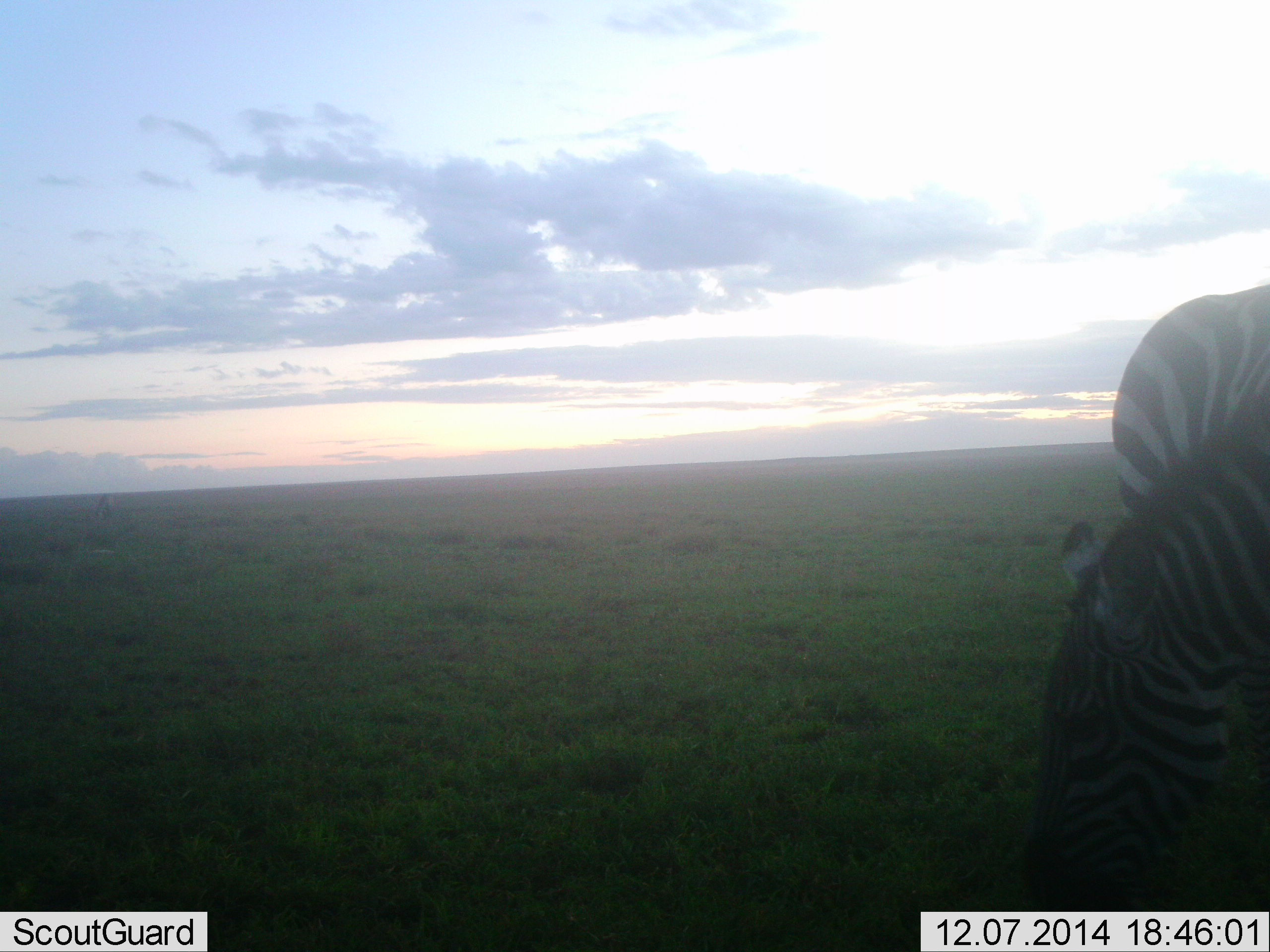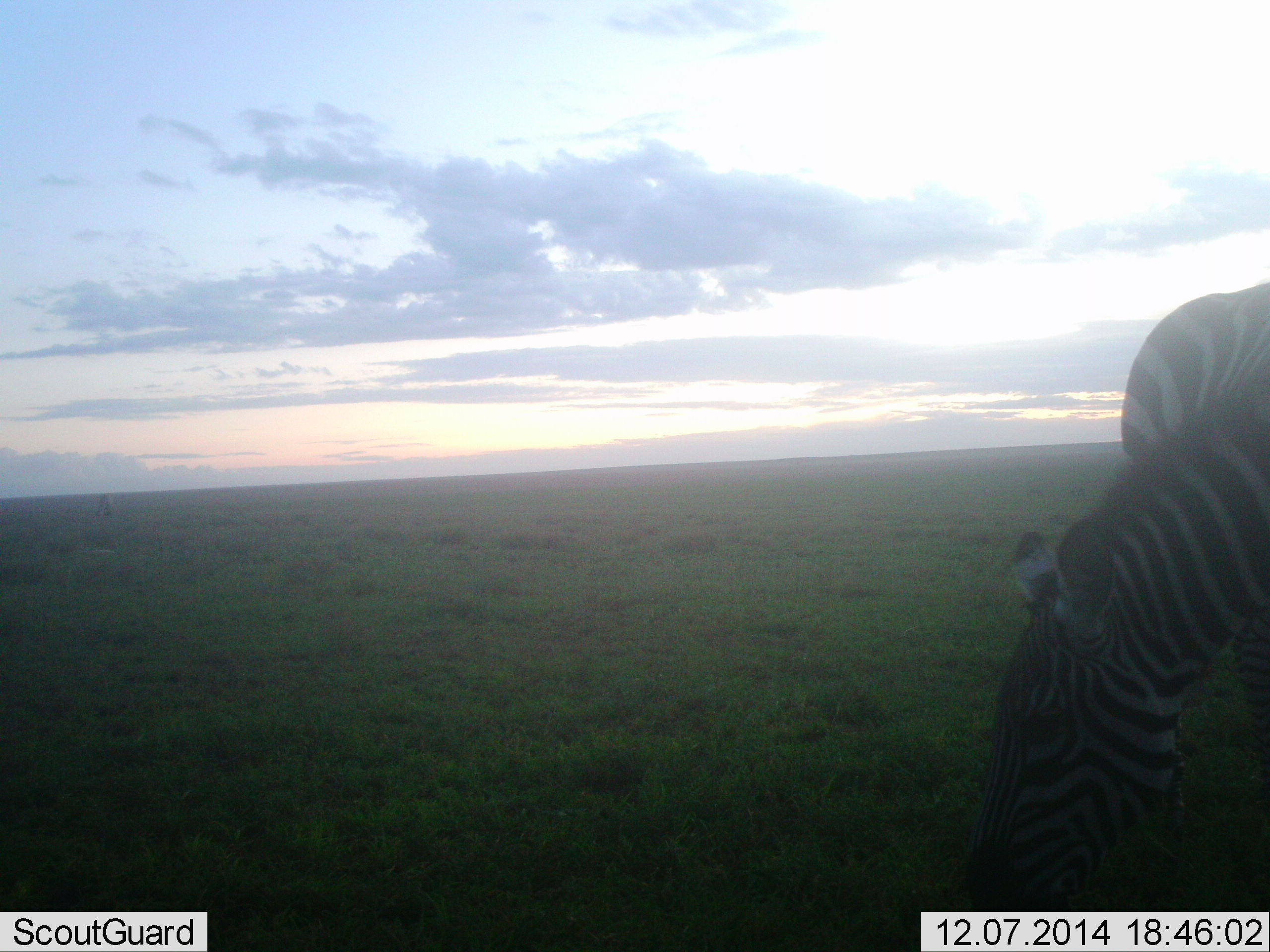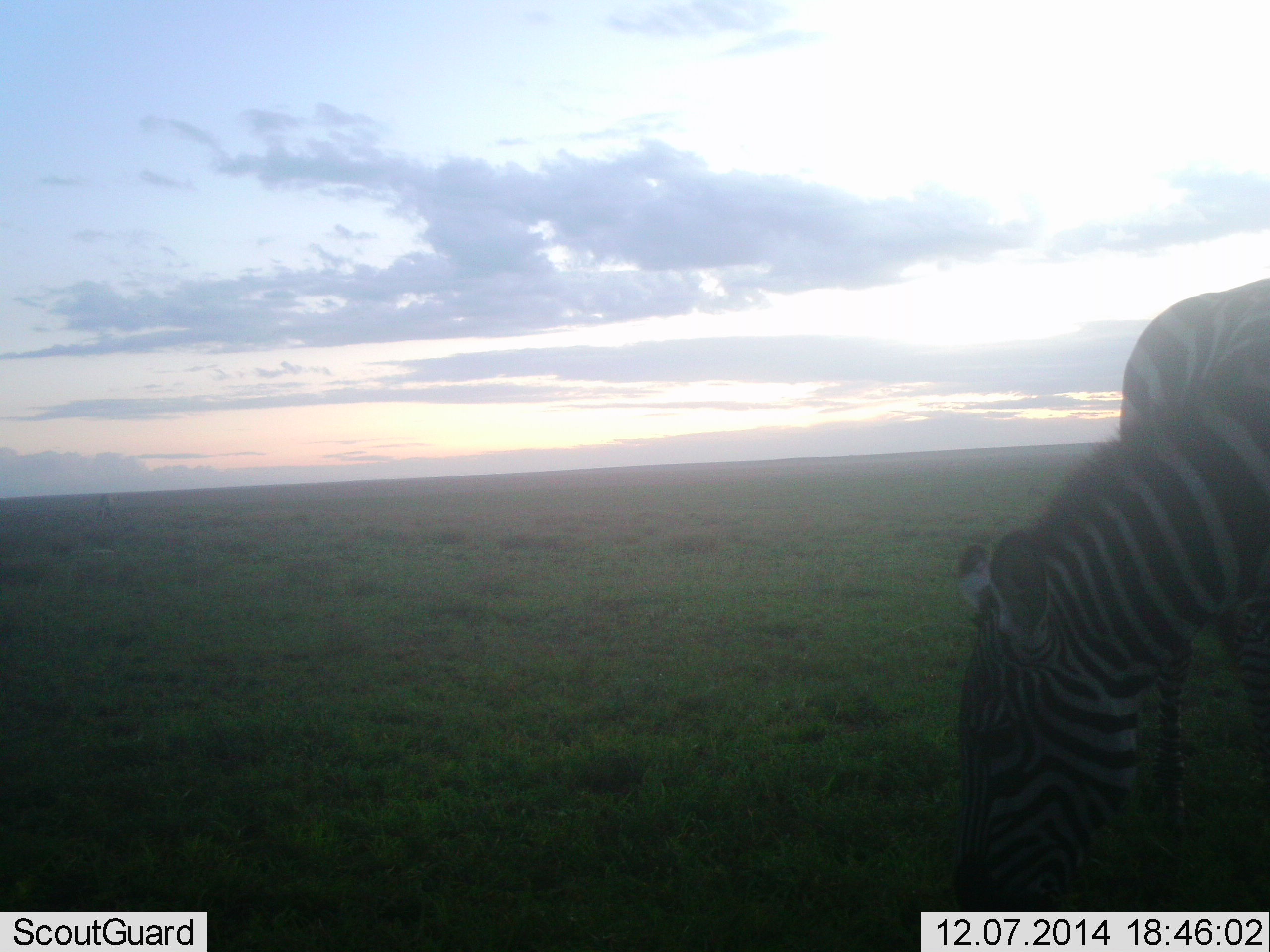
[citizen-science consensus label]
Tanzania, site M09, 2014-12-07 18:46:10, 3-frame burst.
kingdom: Animalia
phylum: Chordata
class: Mammalia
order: Perissodactyla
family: Equidae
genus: Equus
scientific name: Equus quagga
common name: plains zebra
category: zebra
Zebra (plains zebra) (Equus quagga), count 1. Behavior (volunteer vote fractions): standing 10%, resting 0%, moving 10%, interacting 0%. Young present (vote fraction): 0%. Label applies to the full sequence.